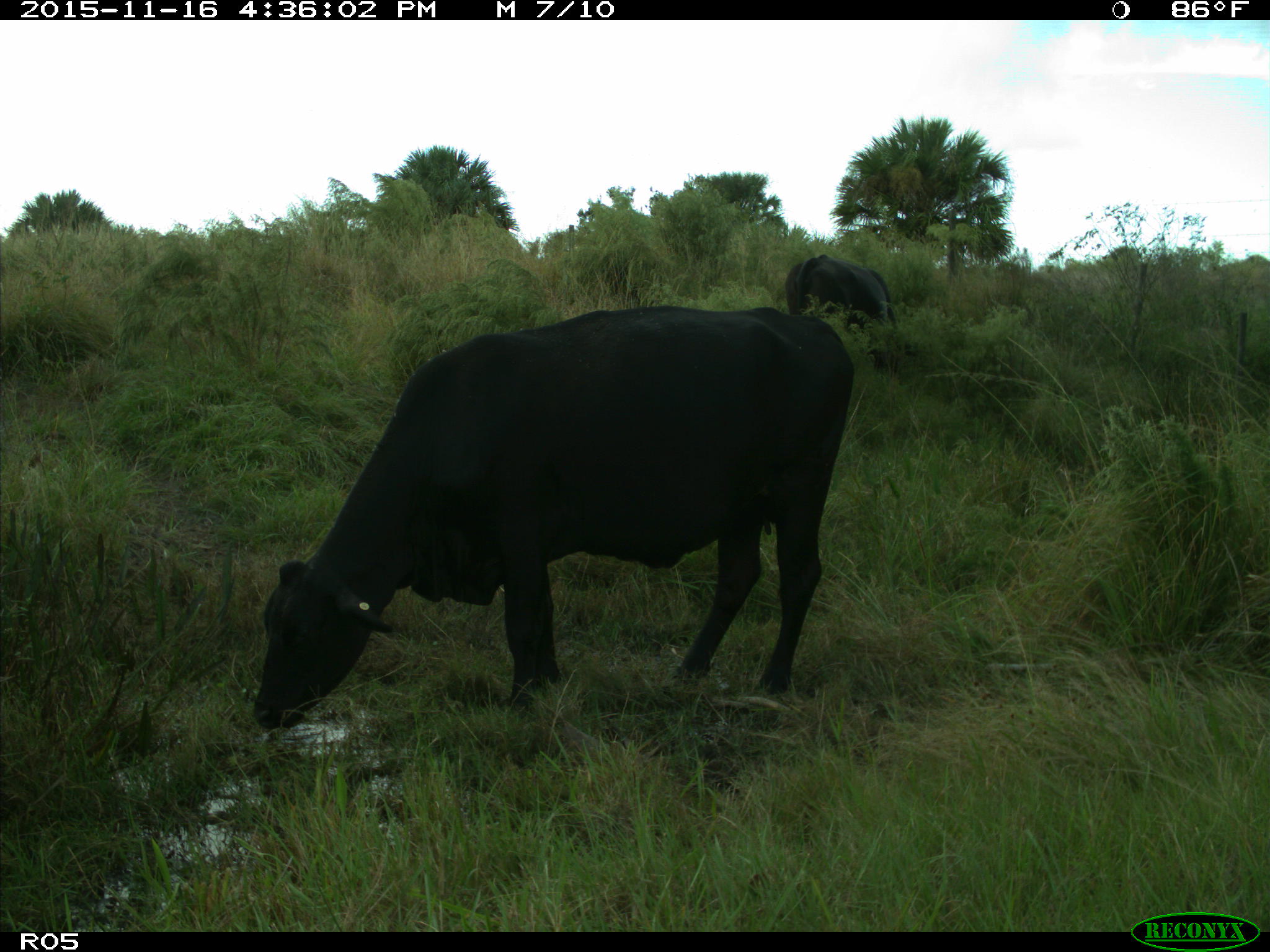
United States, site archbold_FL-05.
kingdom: Animalia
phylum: Chordata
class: Mammalia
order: Artiodactyla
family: Bovidae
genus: Bos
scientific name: Bos taurus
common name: domestic cow